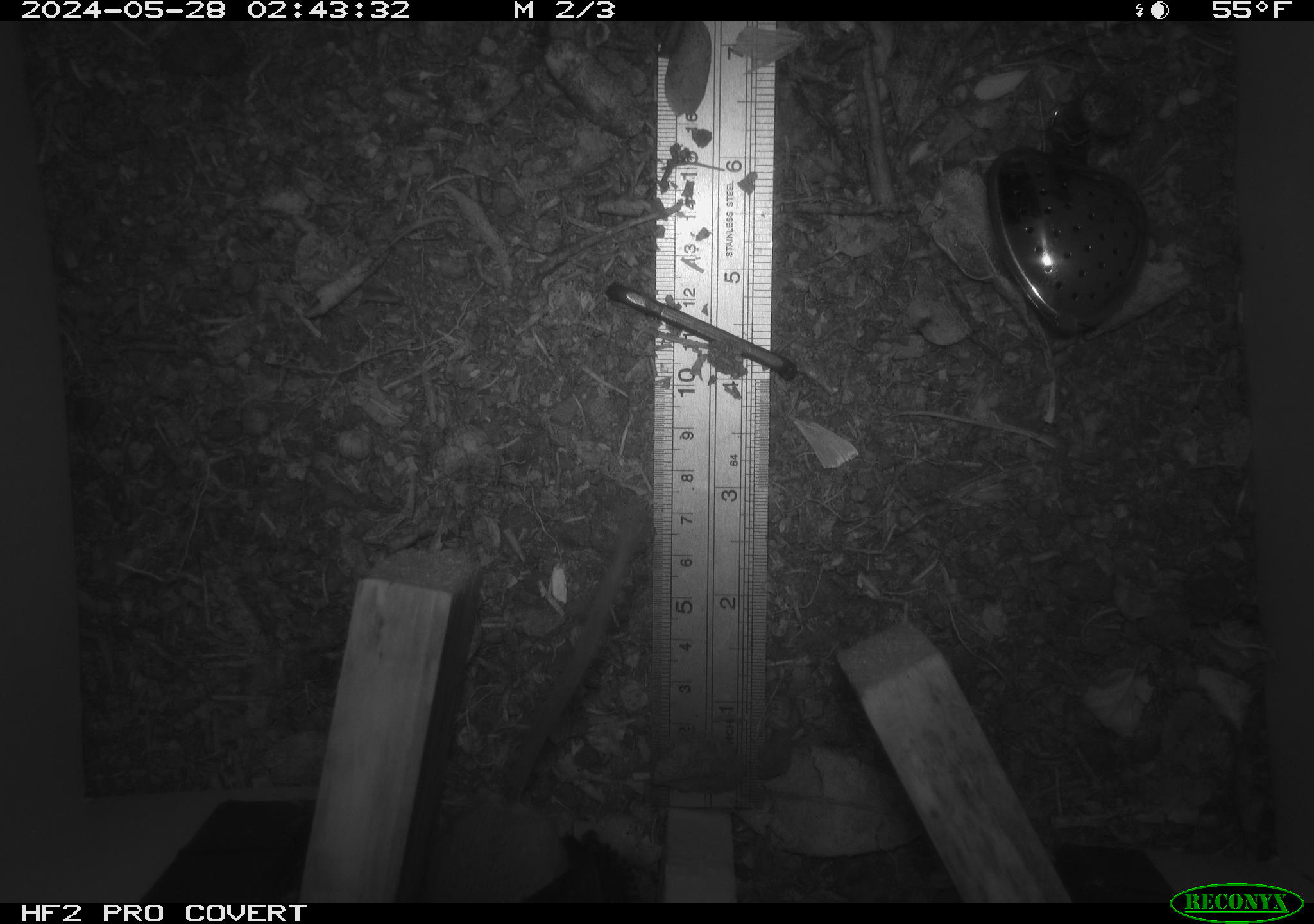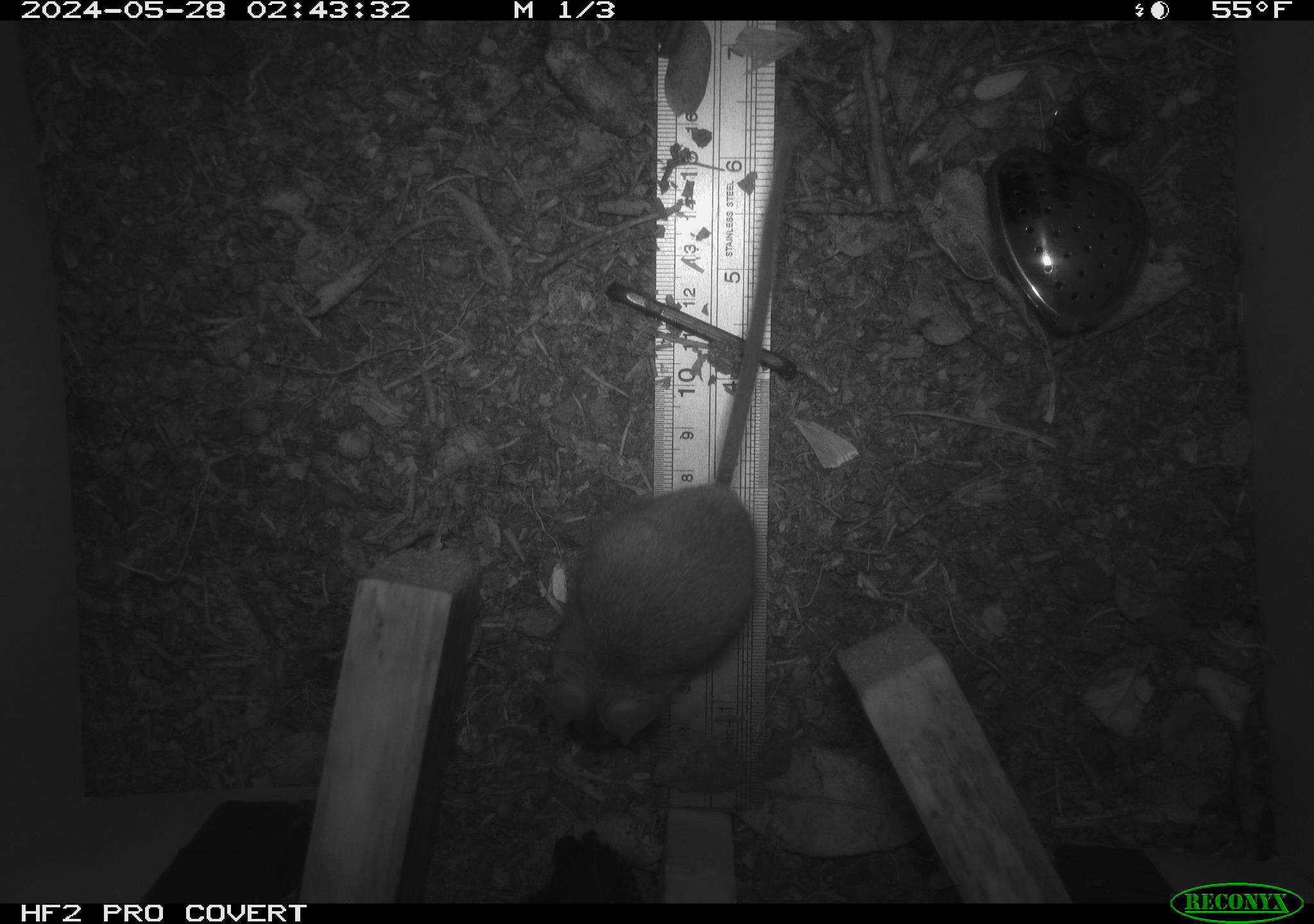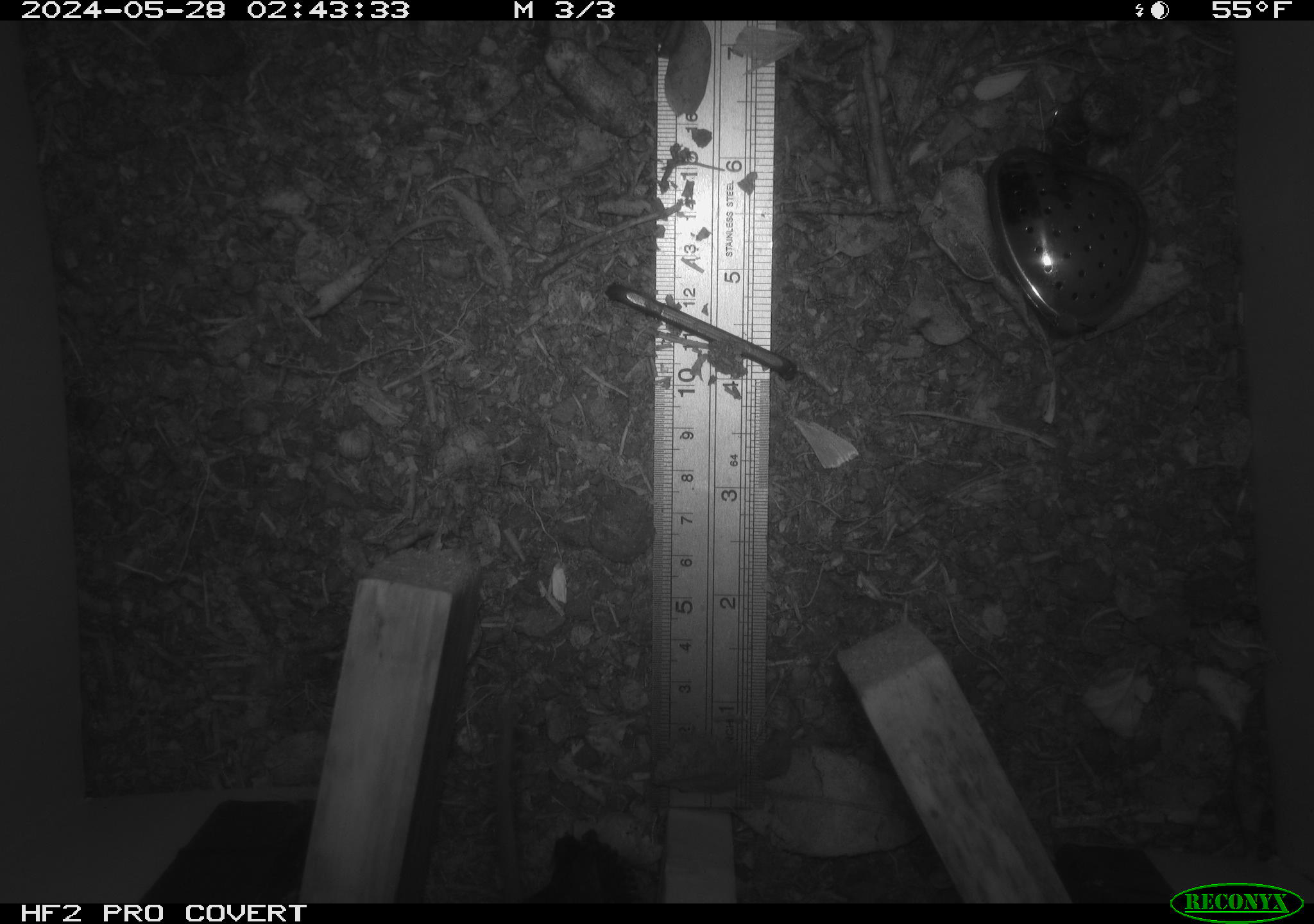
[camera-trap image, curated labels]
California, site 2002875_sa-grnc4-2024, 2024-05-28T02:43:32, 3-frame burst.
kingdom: Animalia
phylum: Chordata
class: Mammalia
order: Rodentia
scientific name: Rodentia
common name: rodent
Rodent (Rodentia).